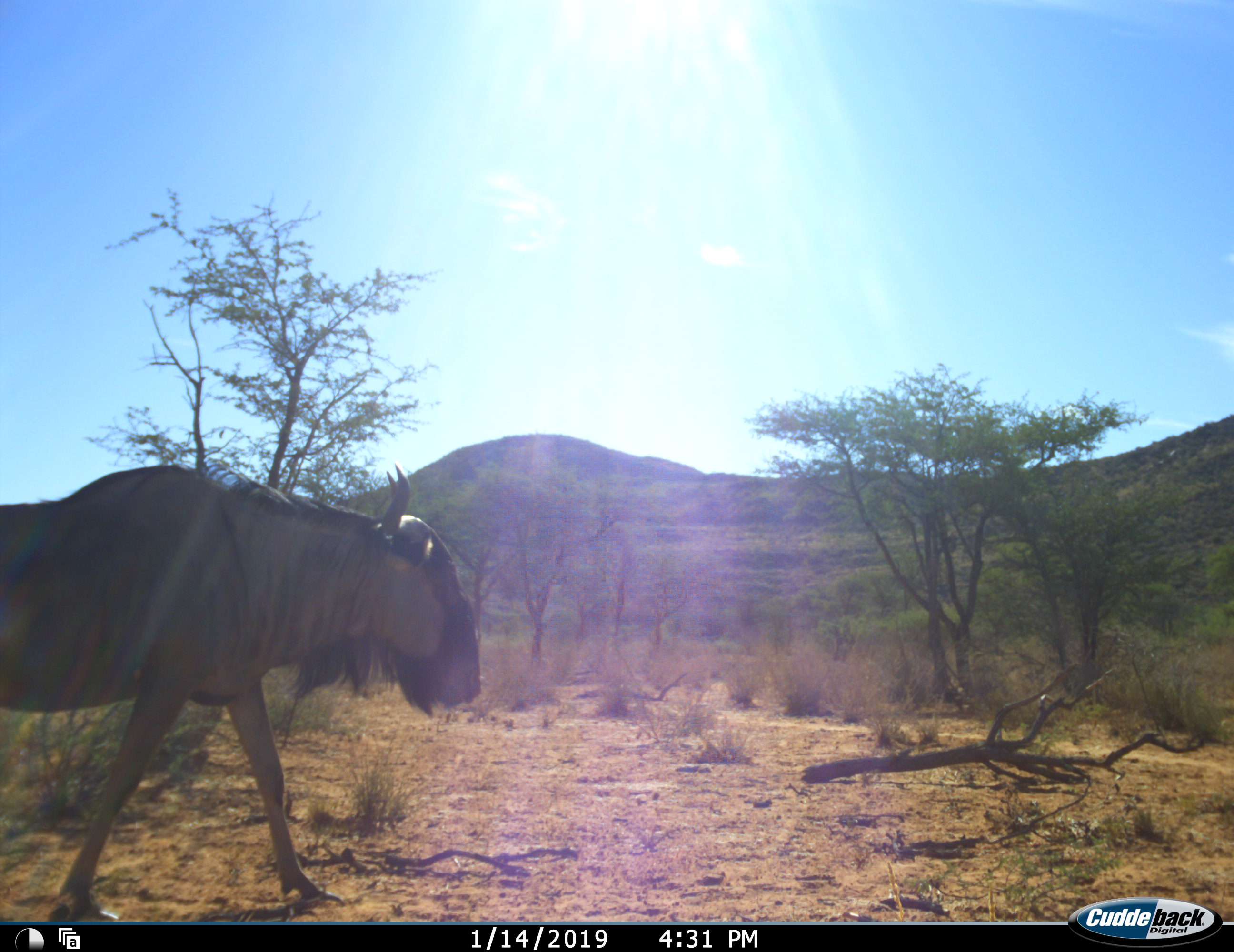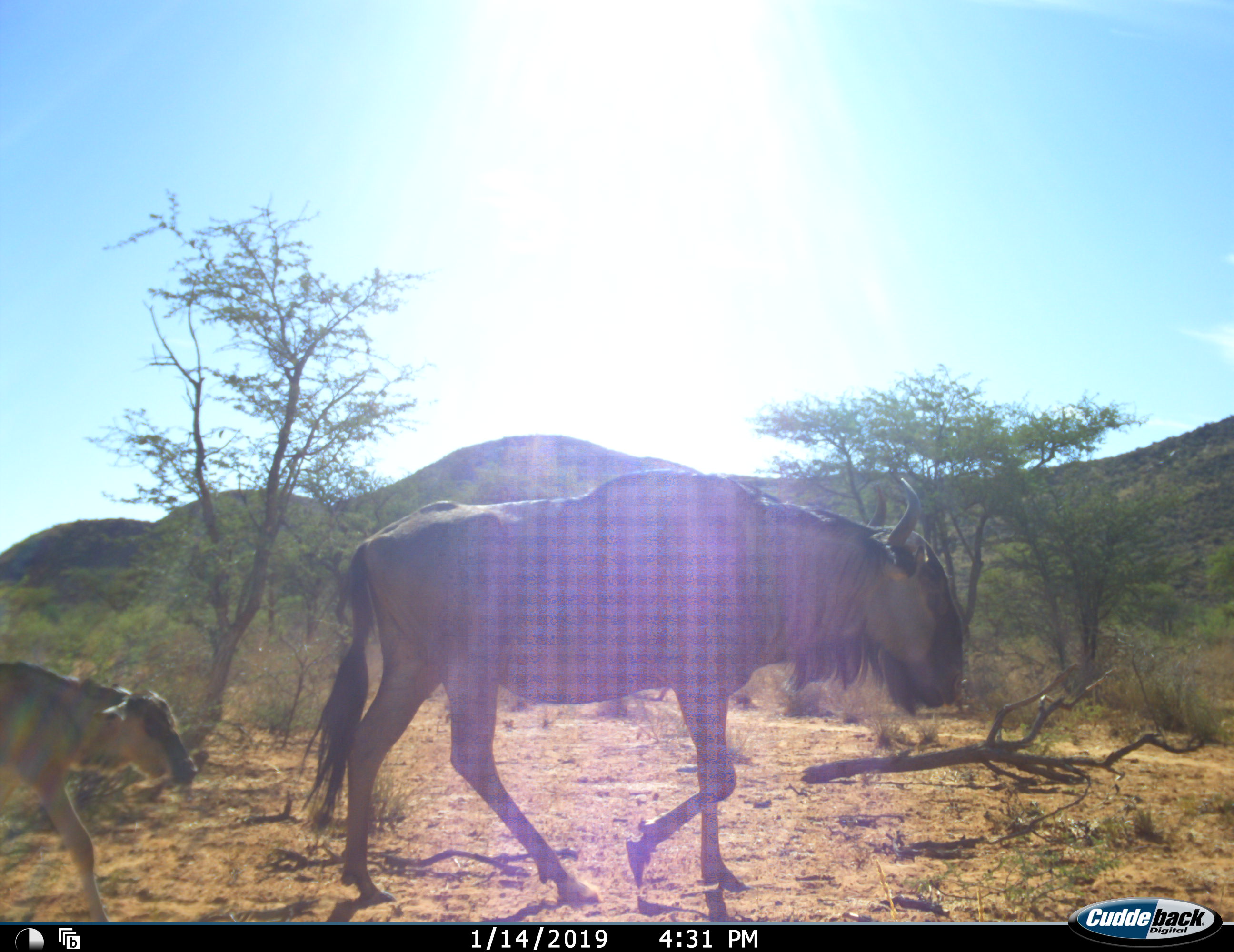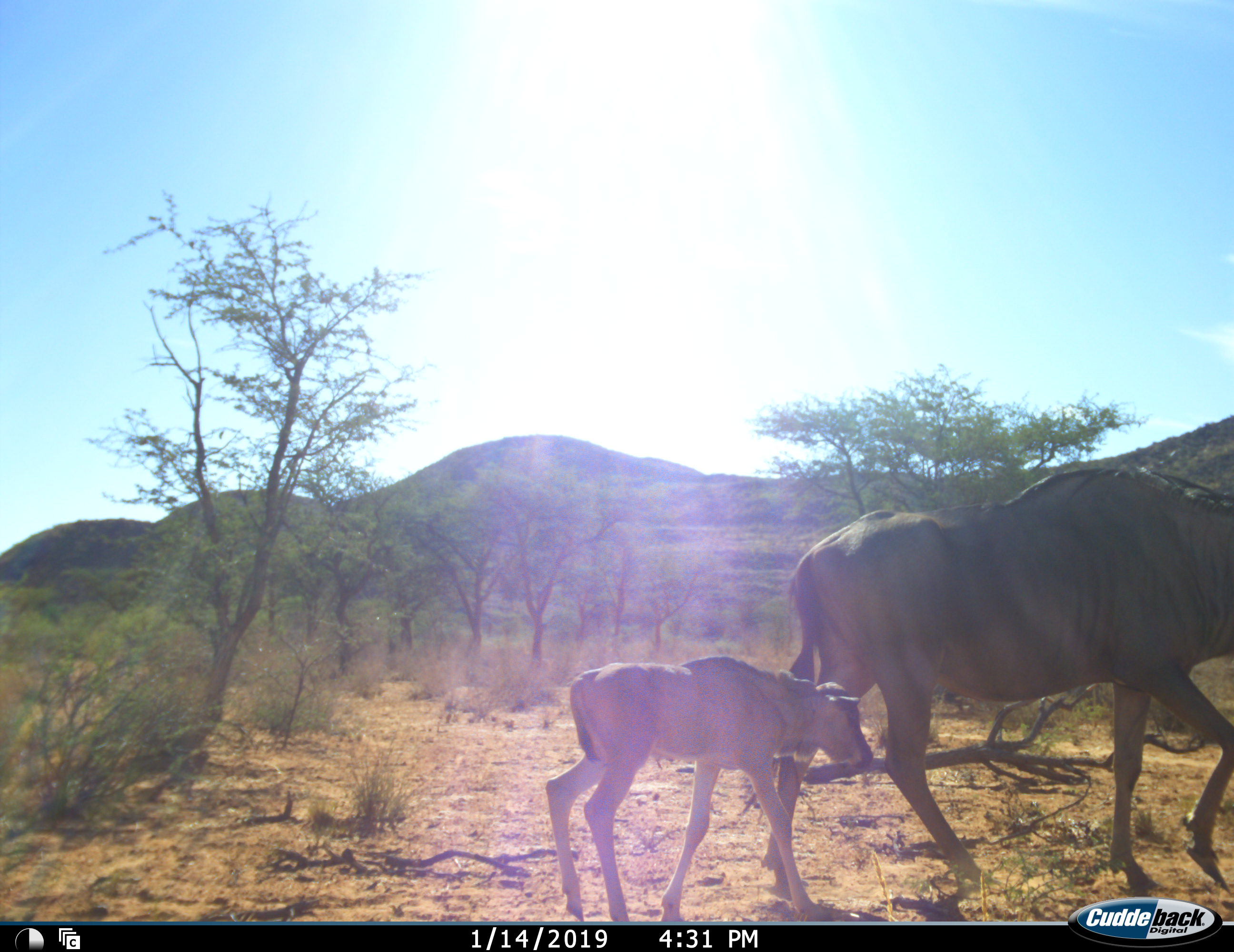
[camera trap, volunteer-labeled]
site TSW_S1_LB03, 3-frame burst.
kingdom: Animalia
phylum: Chordata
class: Mammalia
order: Artiodactyla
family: Bovidae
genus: Connochaetes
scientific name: Connochaetes taurinus taurinus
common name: blue wildebeest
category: wildebeestblue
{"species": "wildebeestblue (blue wildebeest) (Connochaetes taurinus taurinus)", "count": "2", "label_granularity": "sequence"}